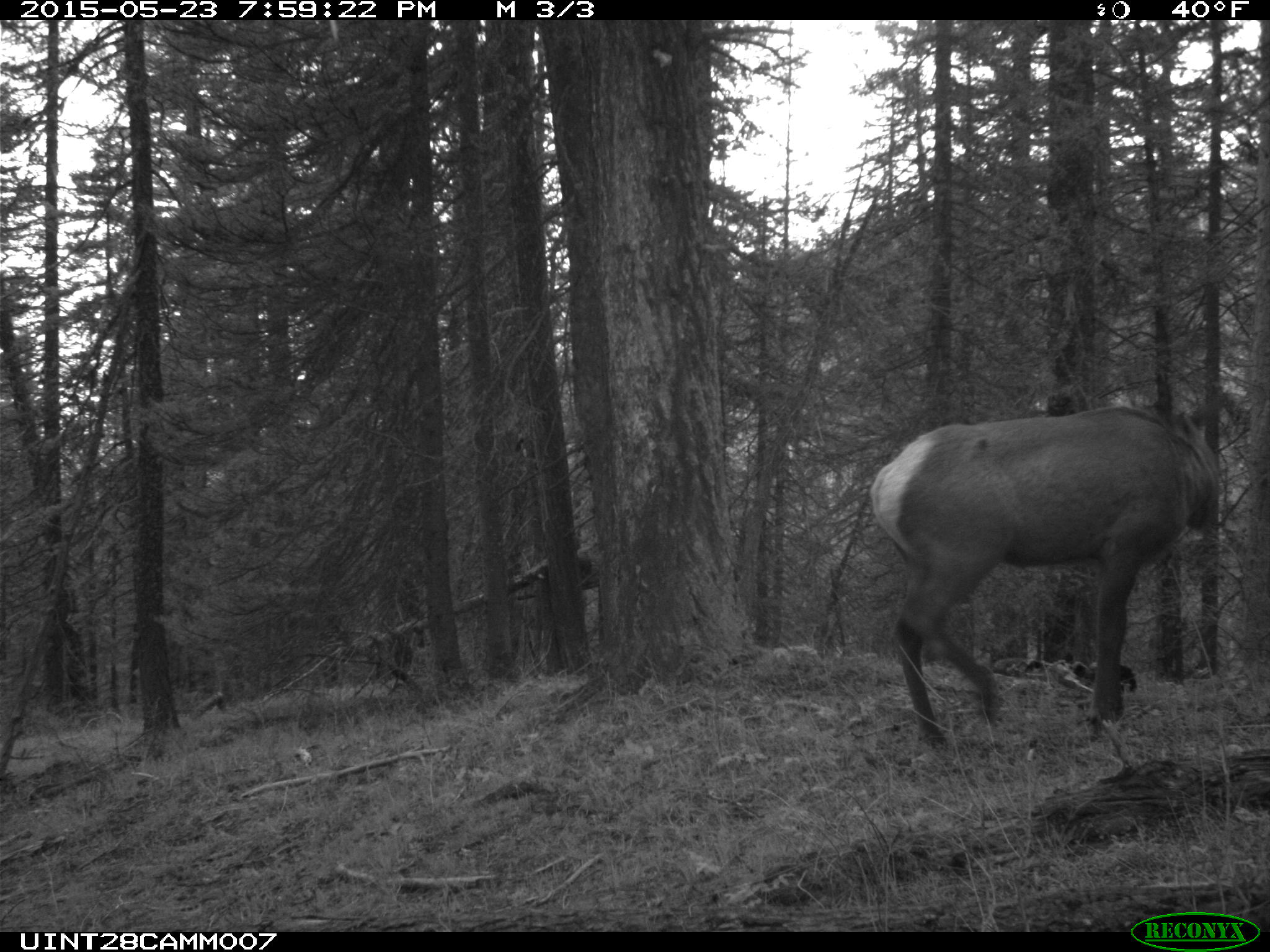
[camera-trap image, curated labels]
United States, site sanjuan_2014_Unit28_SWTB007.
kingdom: Animalia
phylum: Chordata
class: Mammalia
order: Artiodactyla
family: Cervidae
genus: Cervus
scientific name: Cervus elaphus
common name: red deer